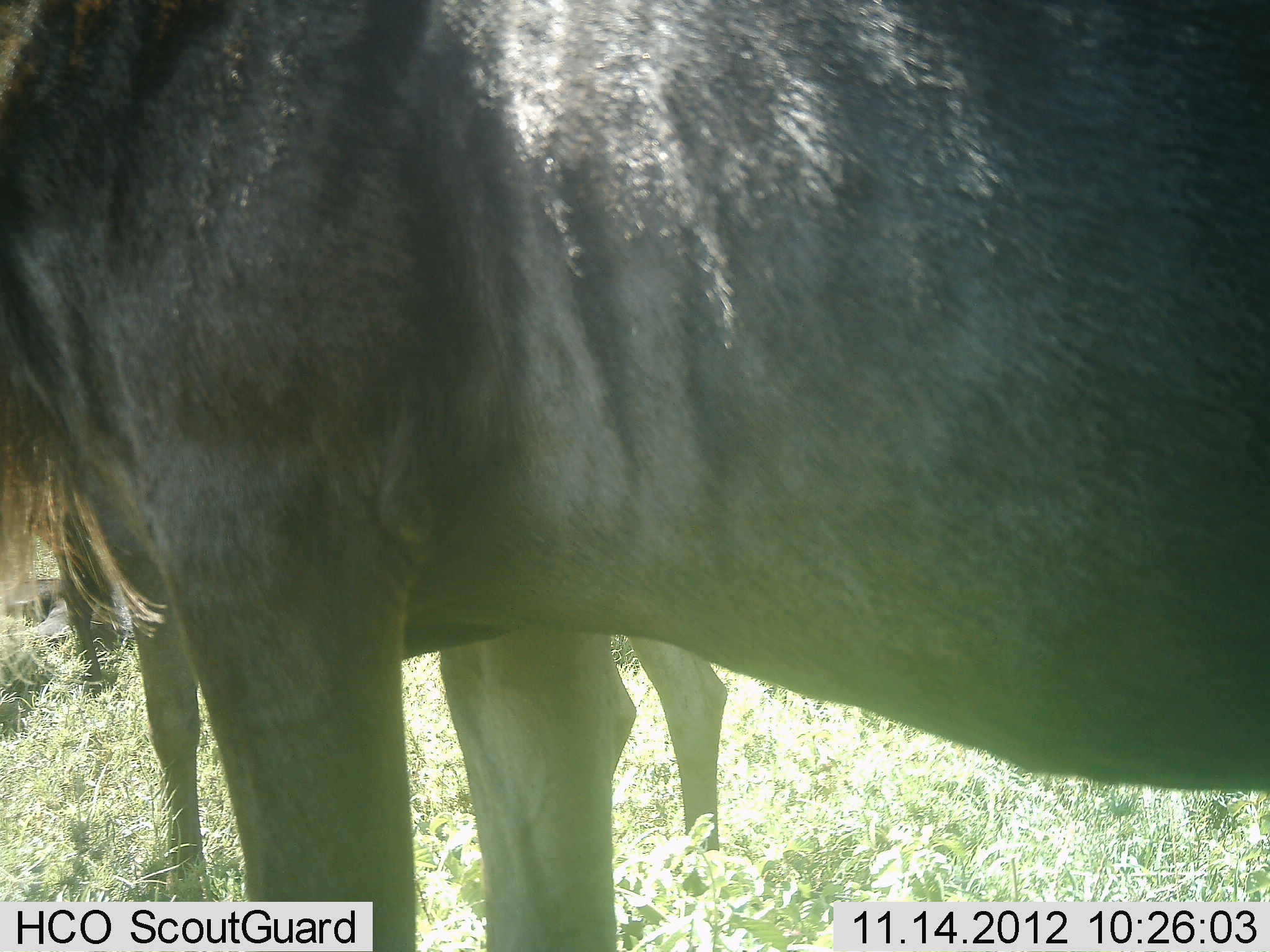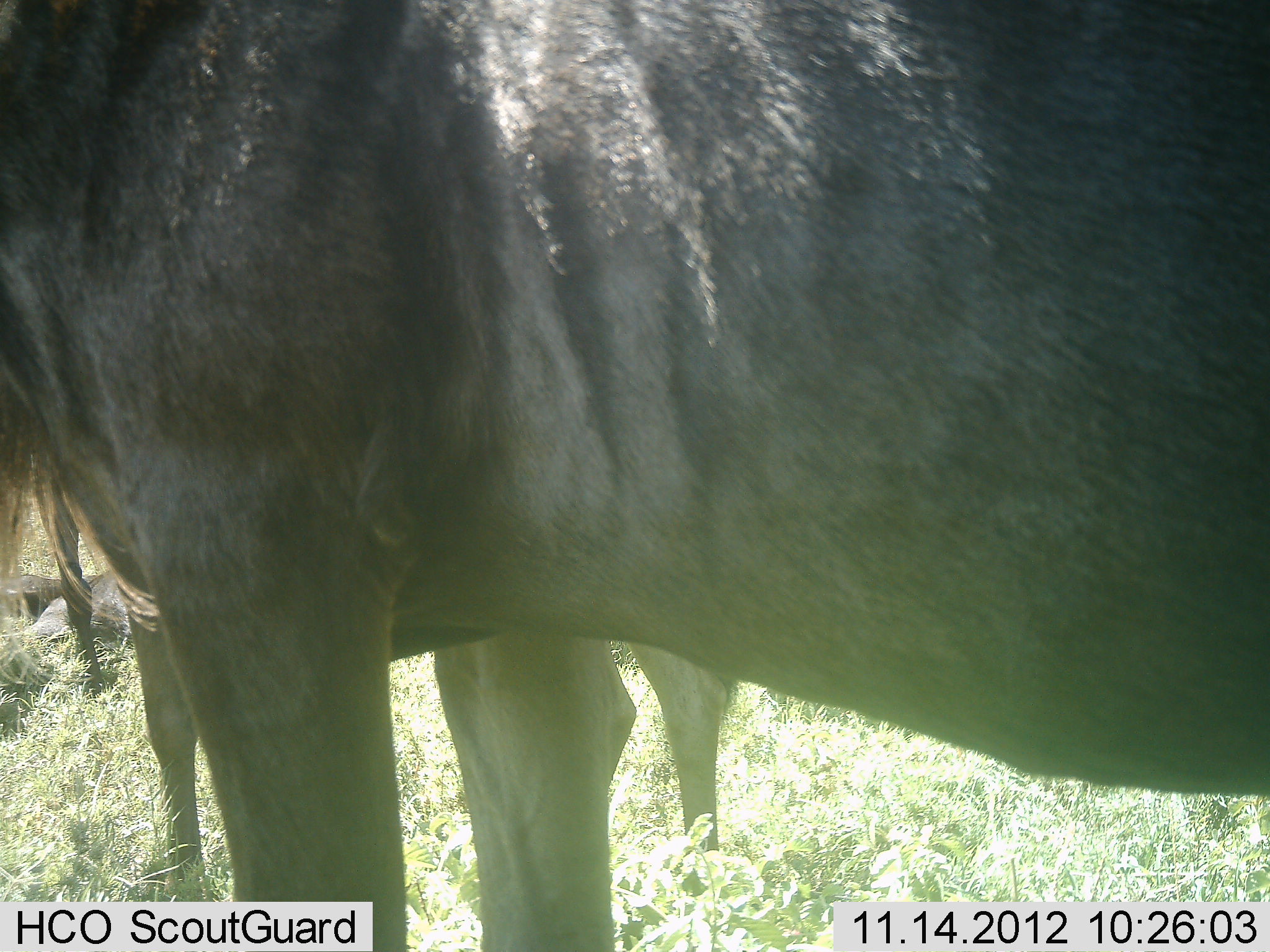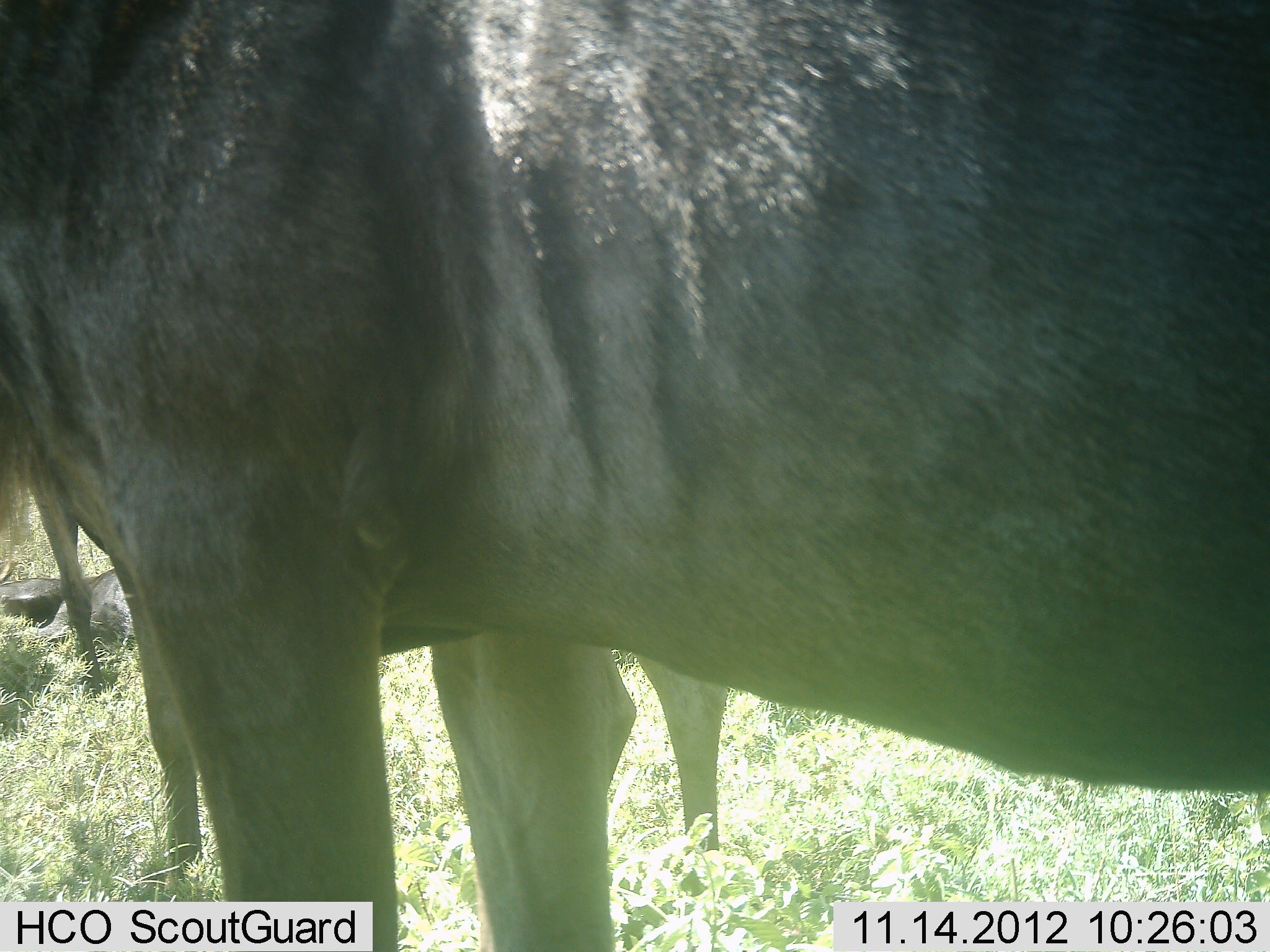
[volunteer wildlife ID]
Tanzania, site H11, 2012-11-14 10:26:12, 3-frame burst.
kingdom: Animalia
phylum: Chordata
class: Mammalia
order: Artiodactyla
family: Bovidae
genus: Connochaetes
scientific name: Connochaetes taurinus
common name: blue wildebeest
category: wildebeest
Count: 3.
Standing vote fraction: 100%.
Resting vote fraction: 50%.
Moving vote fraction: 0%.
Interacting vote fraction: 0%.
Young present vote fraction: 0%.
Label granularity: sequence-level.